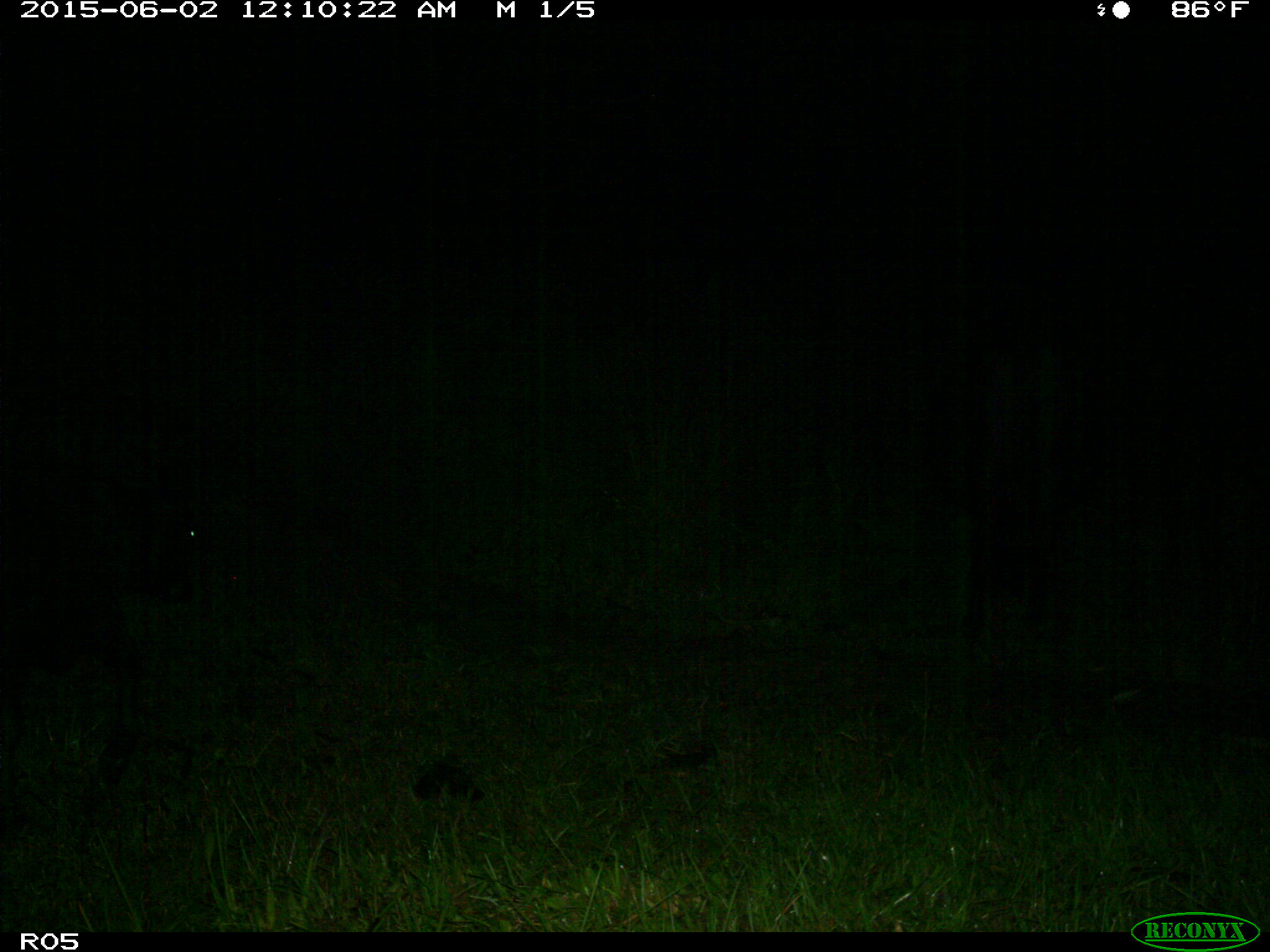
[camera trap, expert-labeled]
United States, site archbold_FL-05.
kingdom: Animalia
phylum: Chordata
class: Mammalia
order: Artiodactyla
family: Bovidae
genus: Bos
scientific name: Bos taurus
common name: domestic cow